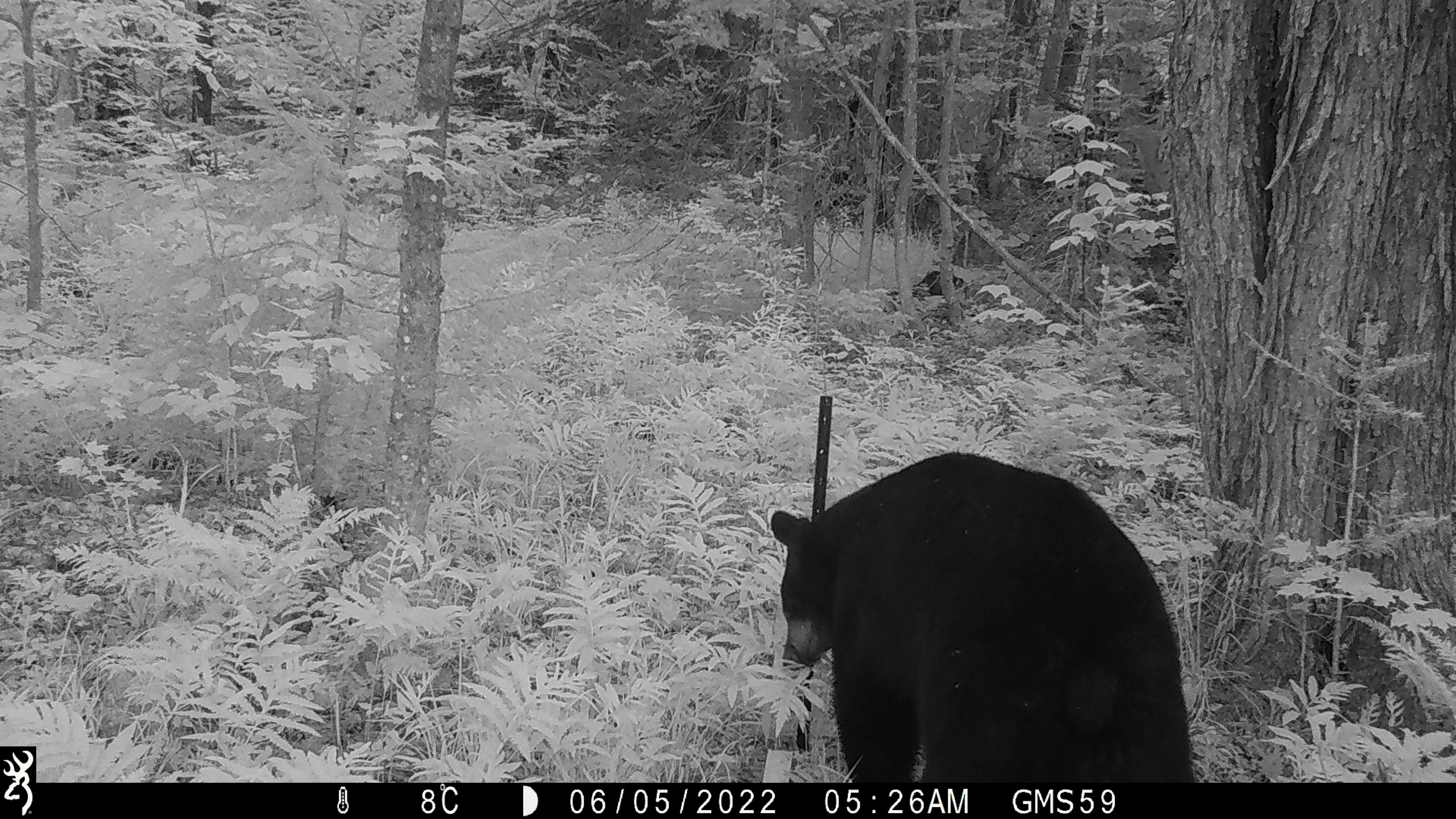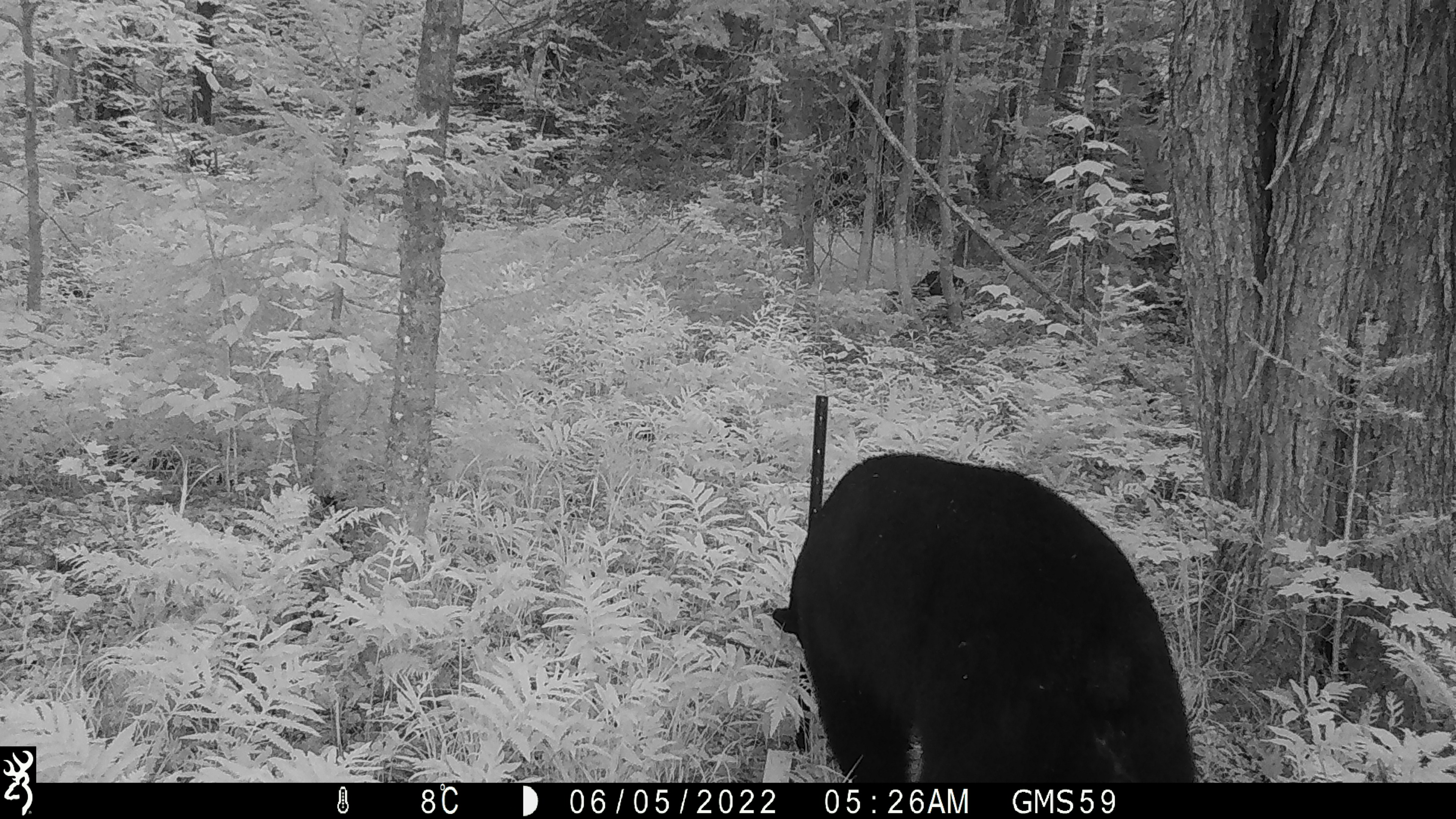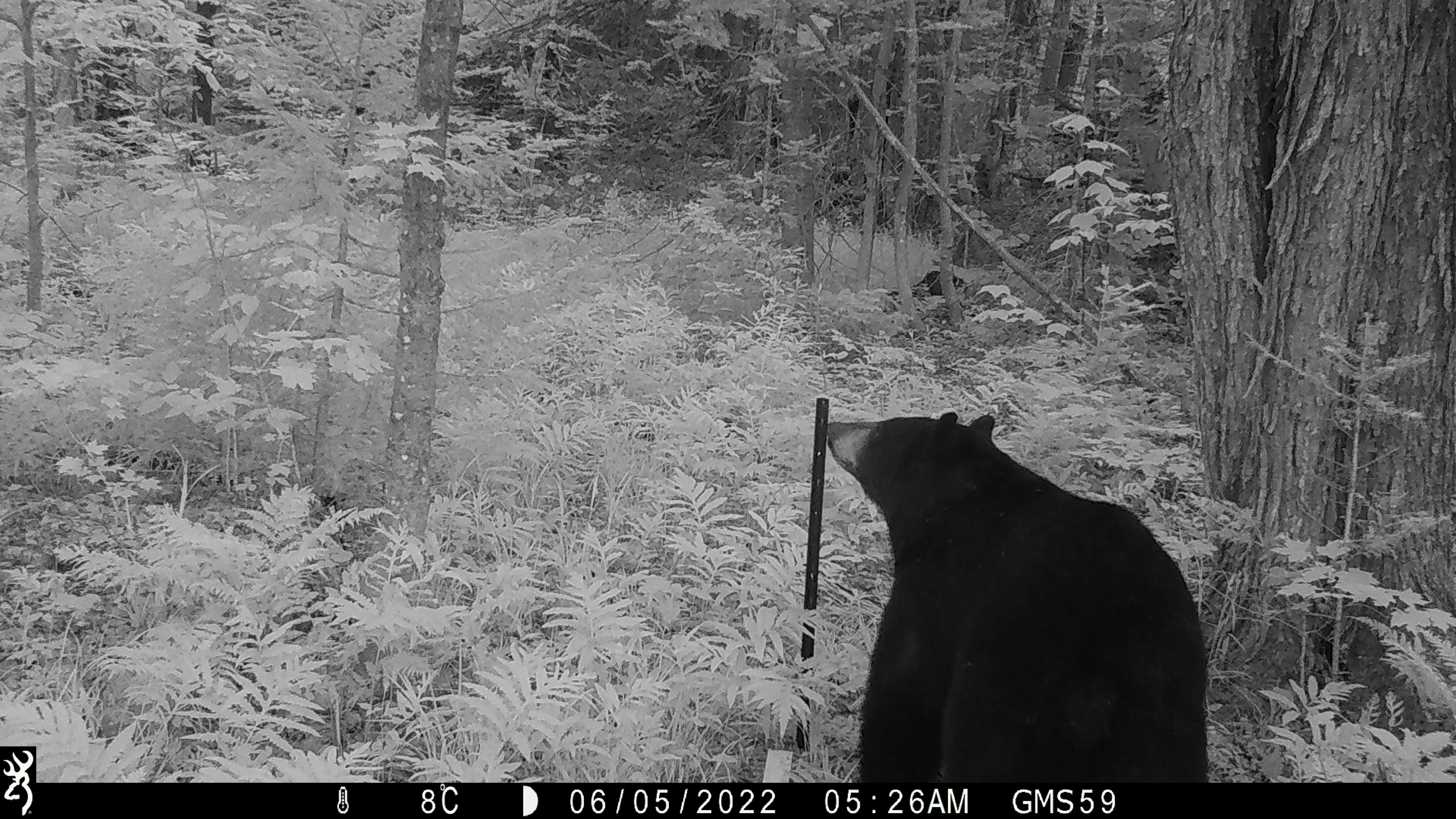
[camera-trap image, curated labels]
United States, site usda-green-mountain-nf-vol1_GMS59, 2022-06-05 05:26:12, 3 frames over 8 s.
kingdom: Animalia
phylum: Chordata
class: Mammalia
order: Carnivora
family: Ursidae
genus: Ursus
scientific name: Ursus americanus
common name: black bear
Black bear (Ursus americanus).